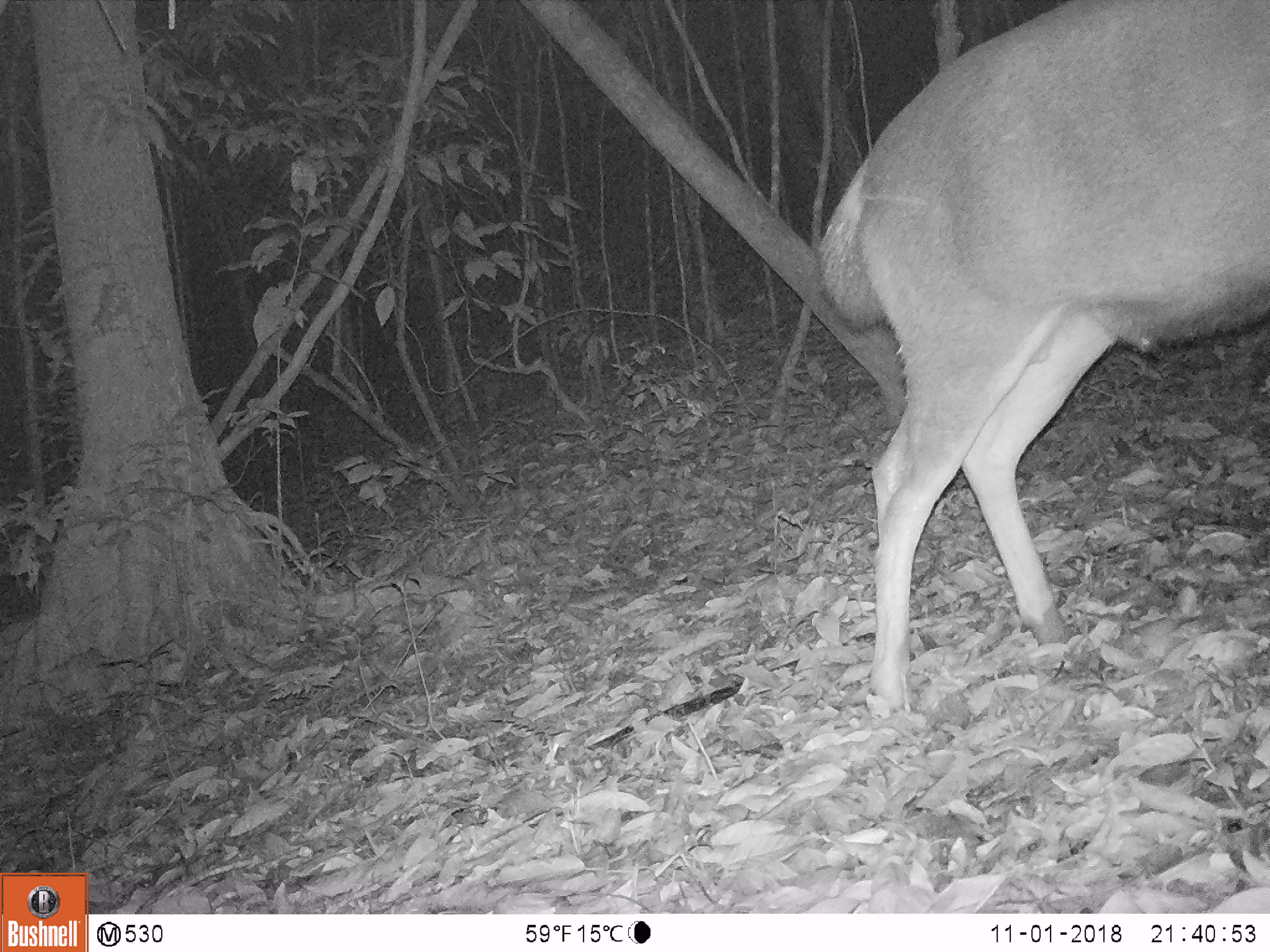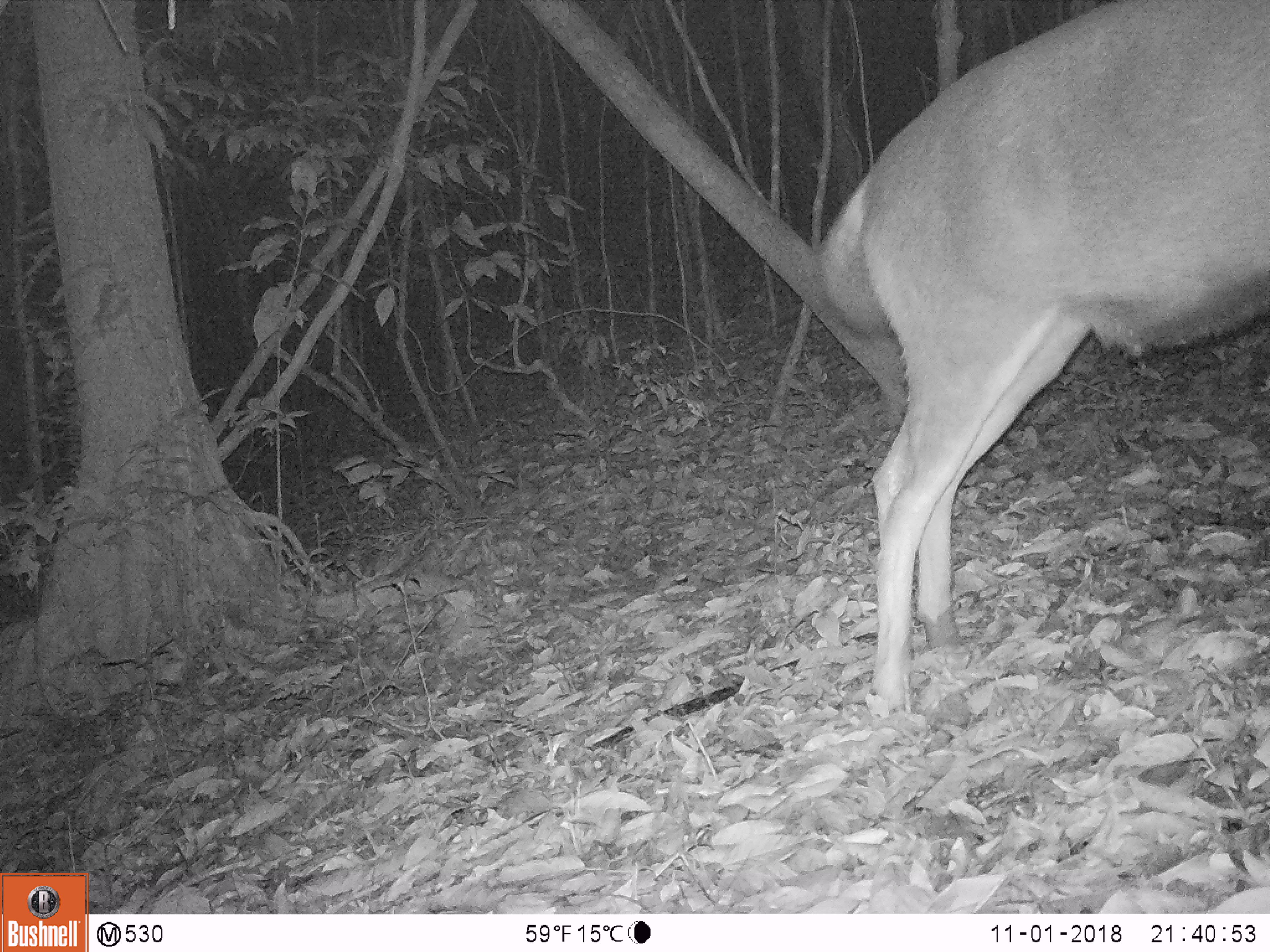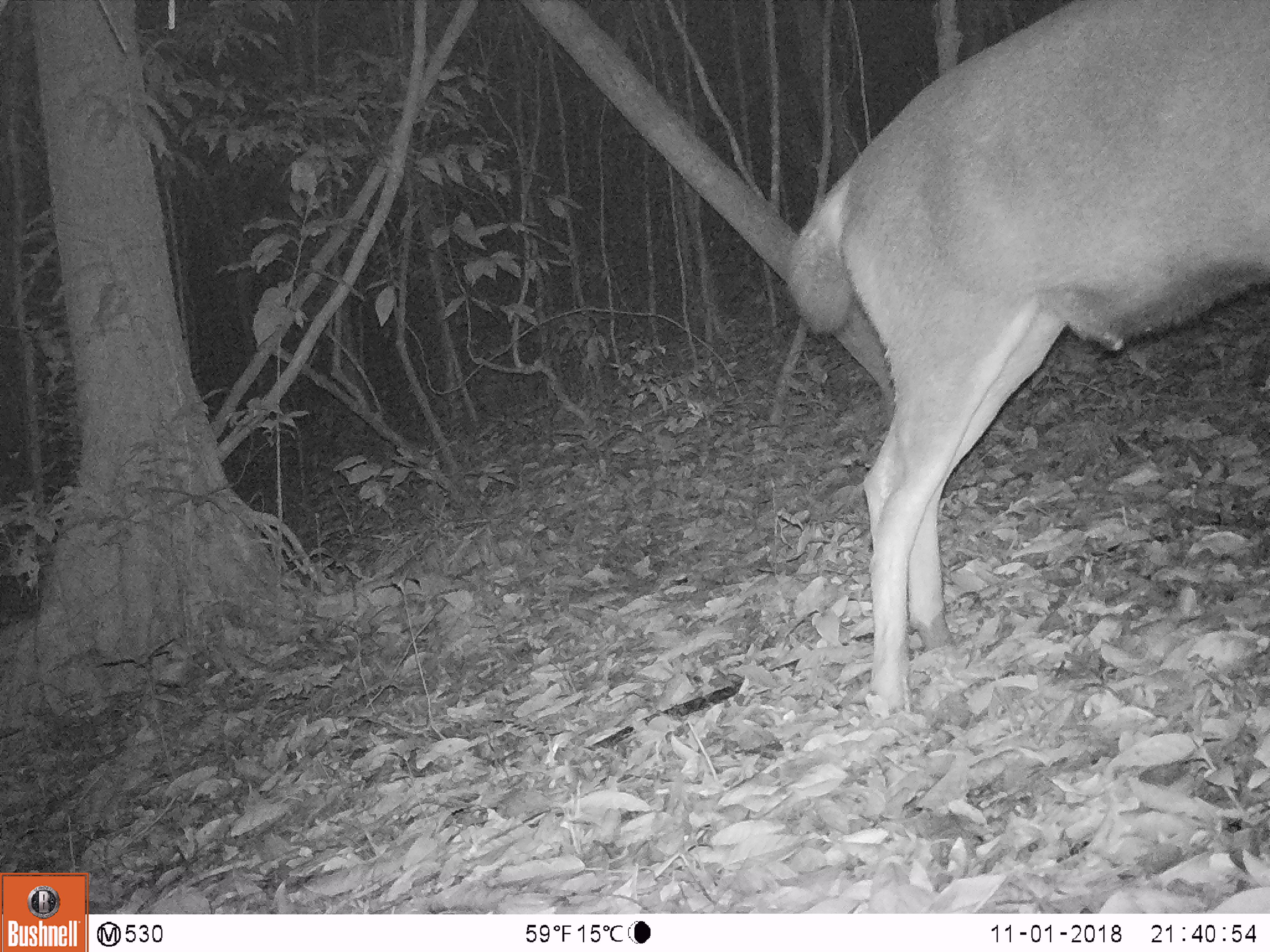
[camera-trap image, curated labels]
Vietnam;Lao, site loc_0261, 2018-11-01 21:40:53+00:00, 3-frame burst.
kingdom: Animalia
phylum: Chordata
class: Mammalia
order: Artiodactyla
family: Cervidae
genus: Rusa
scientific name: Rusa unicolor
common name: sambar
Sambar (Rusa unicolor). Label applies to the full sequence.